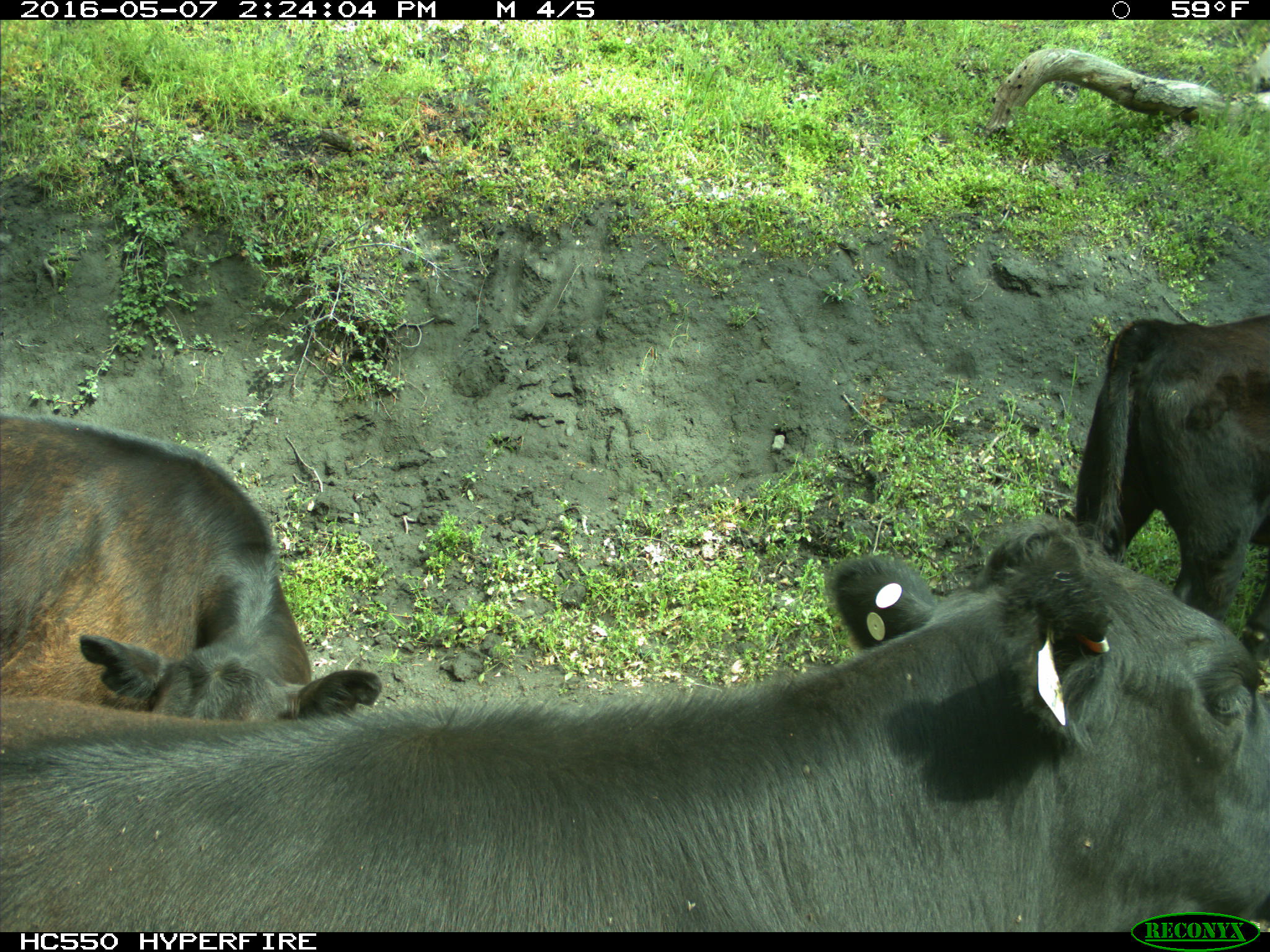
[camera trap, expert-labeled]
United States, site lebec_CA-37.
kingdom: Animalia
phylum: Chordata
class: Mammalia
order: Artiodactyla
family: Bovidae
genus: Bos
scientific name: Bos taurus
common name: domestic cow